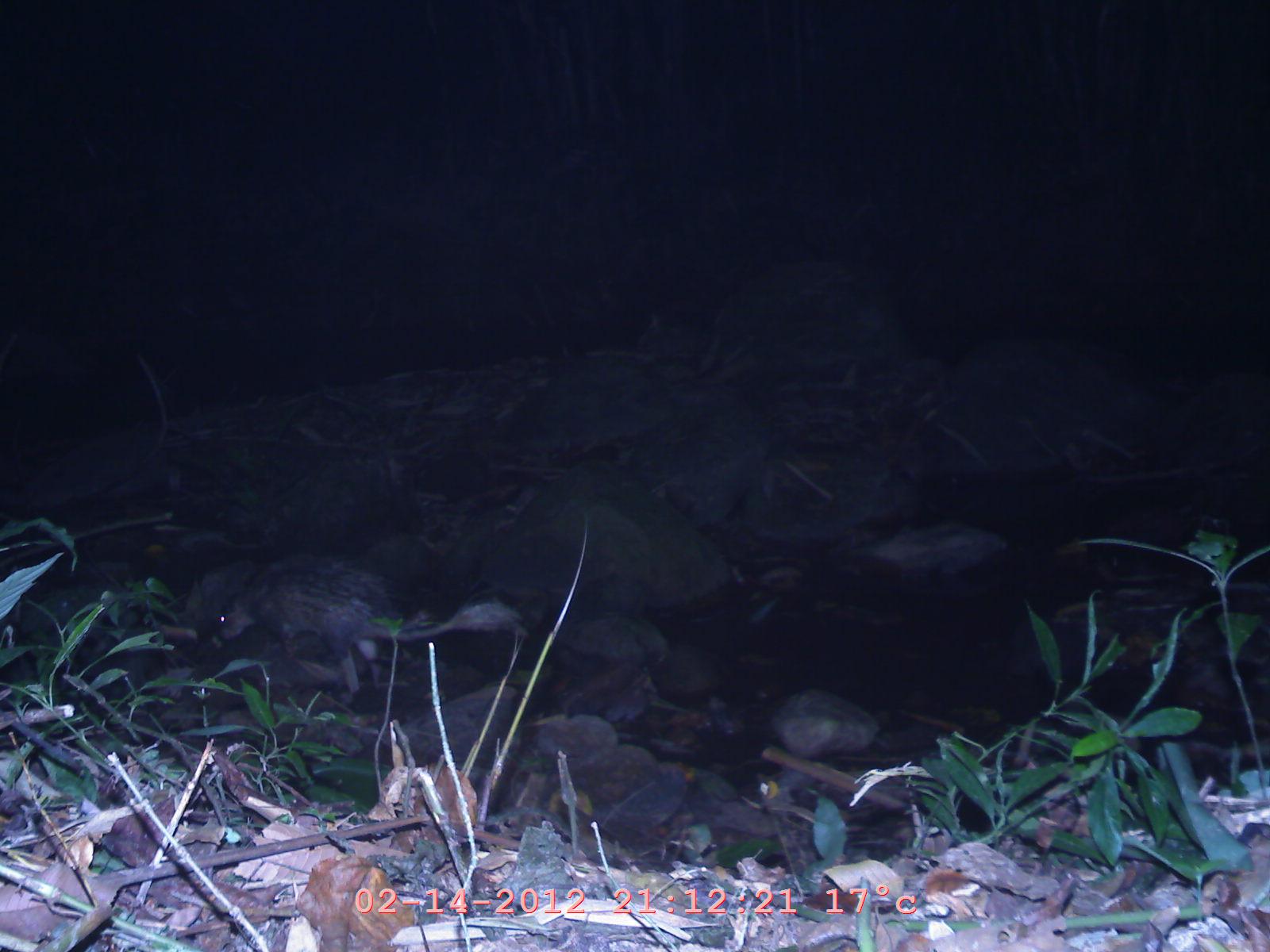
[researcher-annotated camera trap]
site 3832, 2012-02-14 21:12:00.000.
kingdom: Animalia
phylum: Chordata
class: Mammalia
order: Rodentia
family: Hystricidae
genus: Atherurus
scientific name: Atherurus macrourus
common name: asian brush-tailed porcupine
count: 1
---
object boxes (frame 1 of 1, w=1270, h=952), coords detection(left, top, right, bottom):
atherurus macrourus: detection(207, 553, 525, 692)